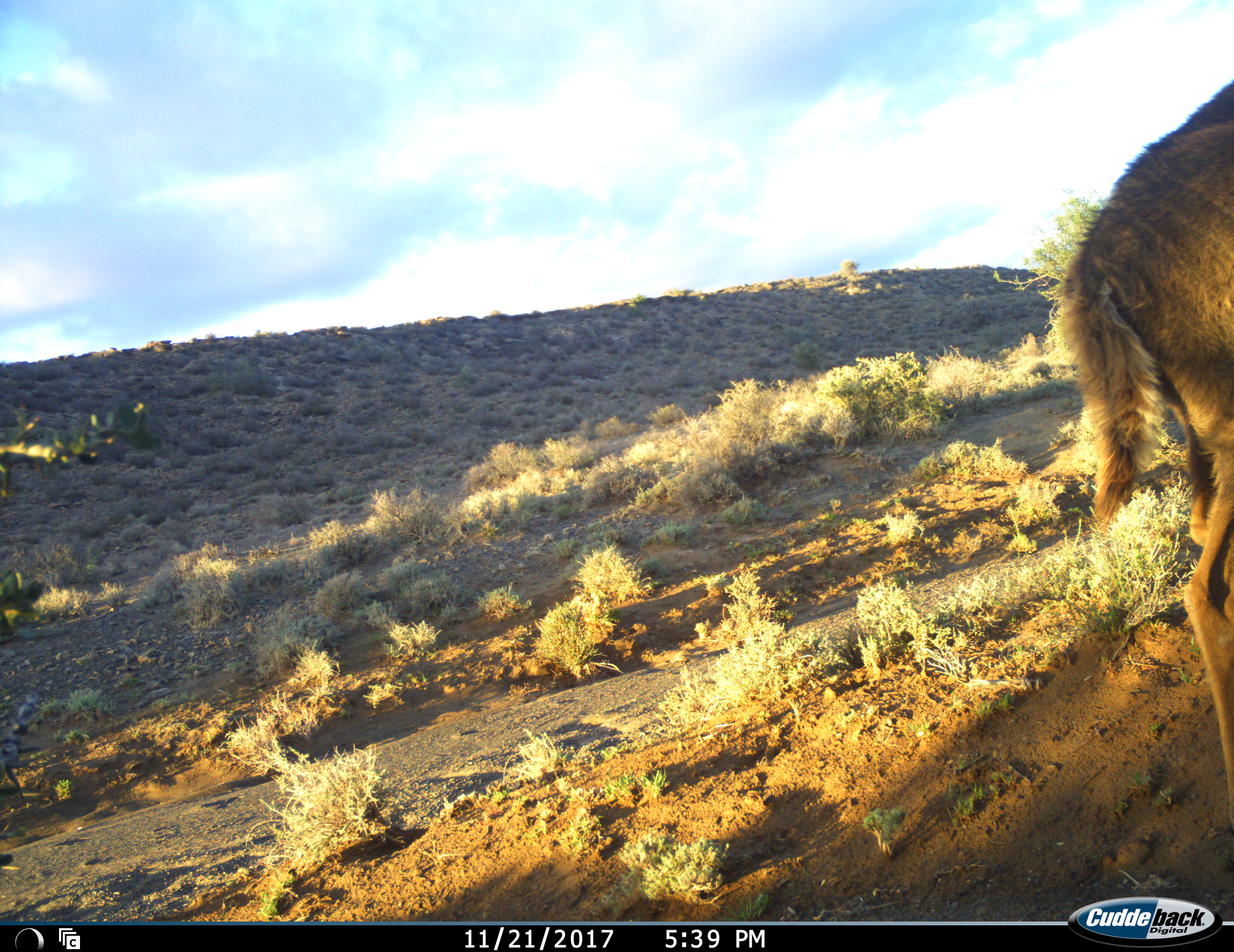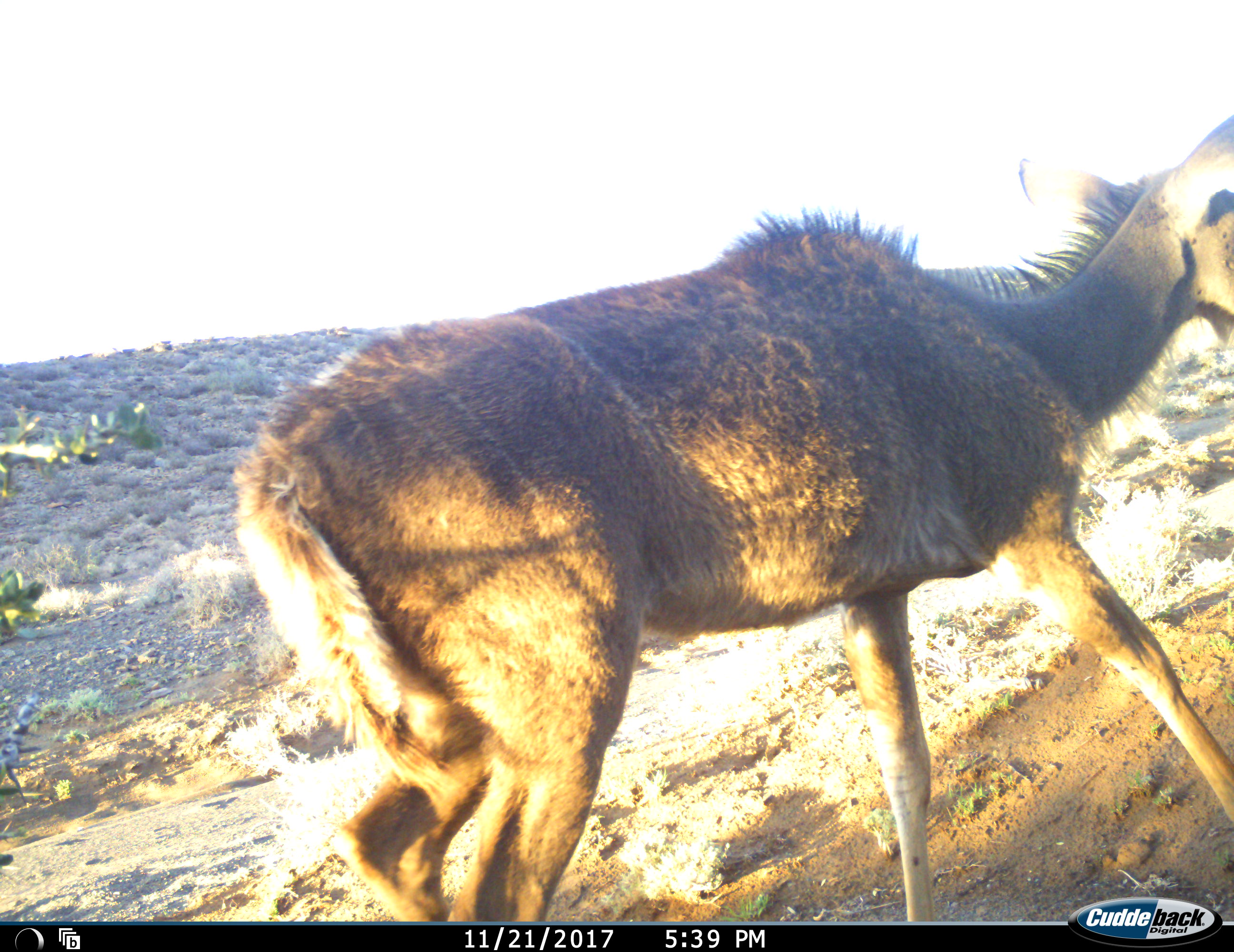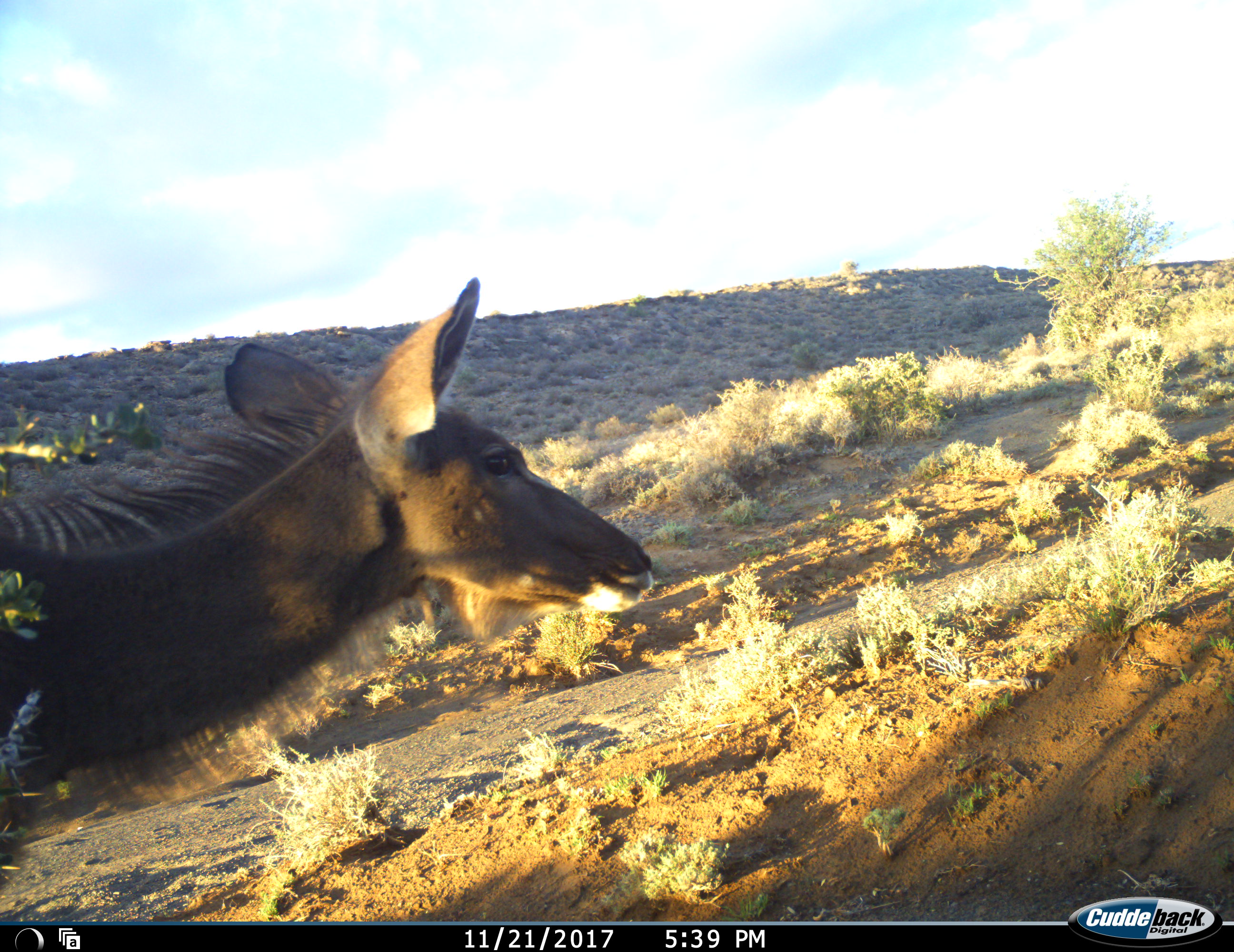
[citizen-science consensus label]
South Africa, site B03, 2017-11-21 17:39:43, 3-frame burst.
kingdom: Animalia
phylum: Chordata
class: Mammalia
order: Artiodactyla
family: Bovidae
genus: Tragelaphus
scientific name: Tragelaphus strepsiceros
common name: greater kudu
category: kudu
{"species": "kudu (greater kudu) (Tragelaphus strepsiceros)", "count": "1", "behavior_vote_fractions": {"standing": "14%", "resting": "0%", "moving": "86%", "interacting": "0%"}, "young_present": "0%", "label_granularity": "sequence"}